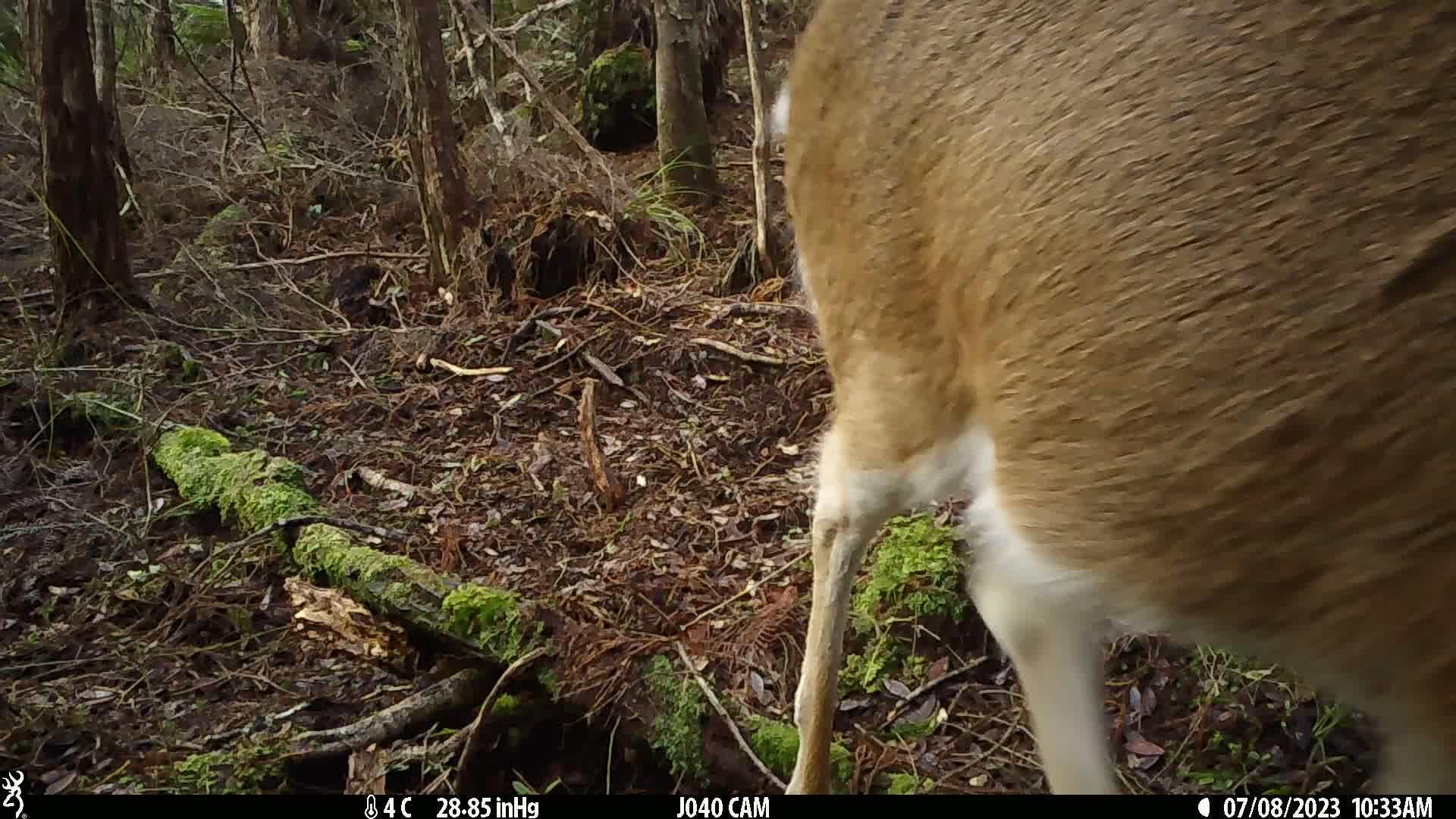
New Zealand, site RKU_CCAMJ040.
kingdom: Animalia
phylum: Chordata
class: Mammalia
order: Artiodactyla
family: Cervidae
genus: Odocoileus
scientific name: Odocoileus virginianus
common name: white-tailed deer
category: white tailed deer